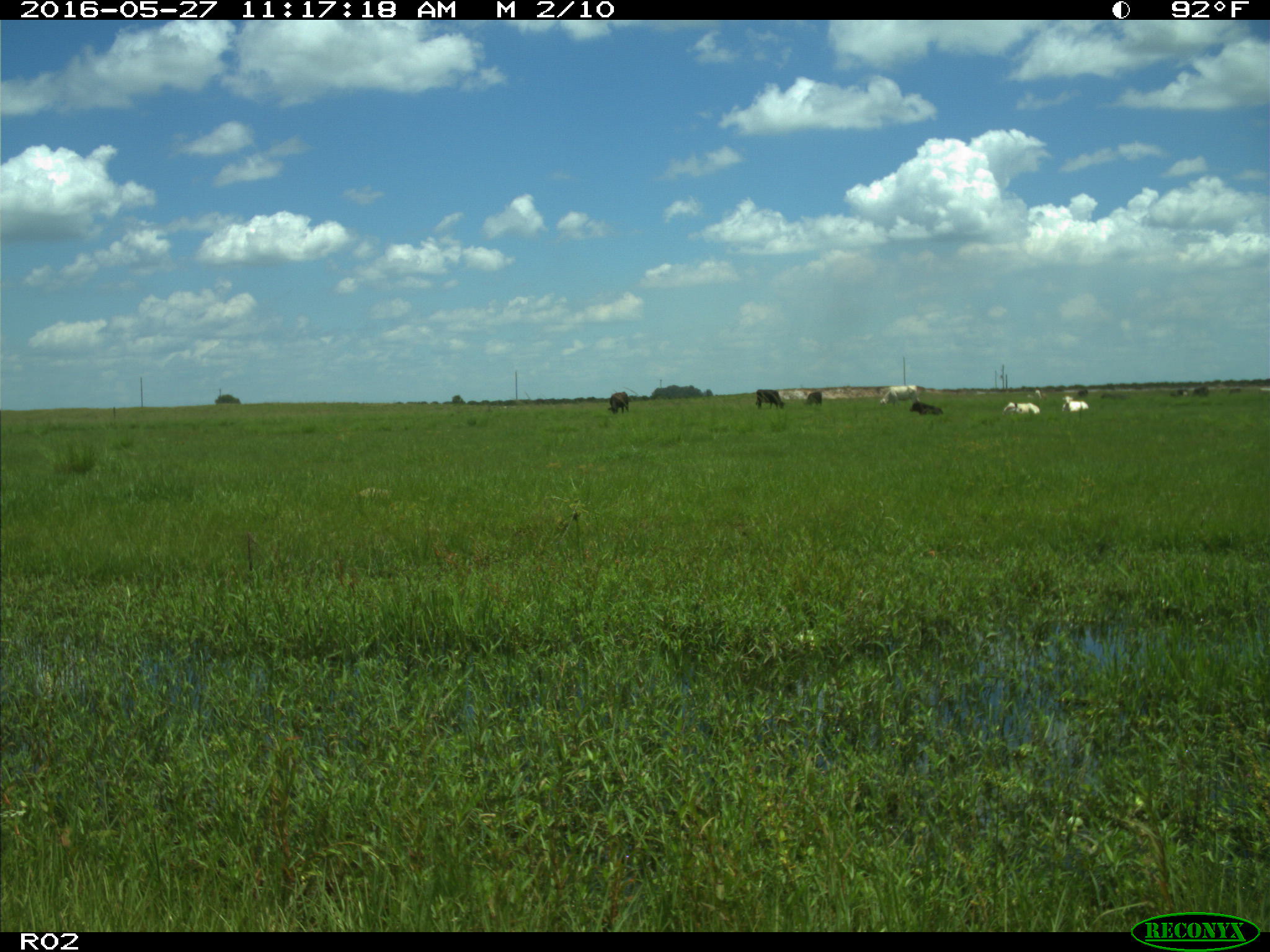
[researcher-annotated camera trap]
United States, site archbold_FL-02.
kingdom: Animalia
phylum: Chordata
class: Mammalia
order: Artiodactyla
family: Bovidae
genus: Bos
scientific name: Bos taurus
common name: domestic cow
Bos taurus (domestic cow).